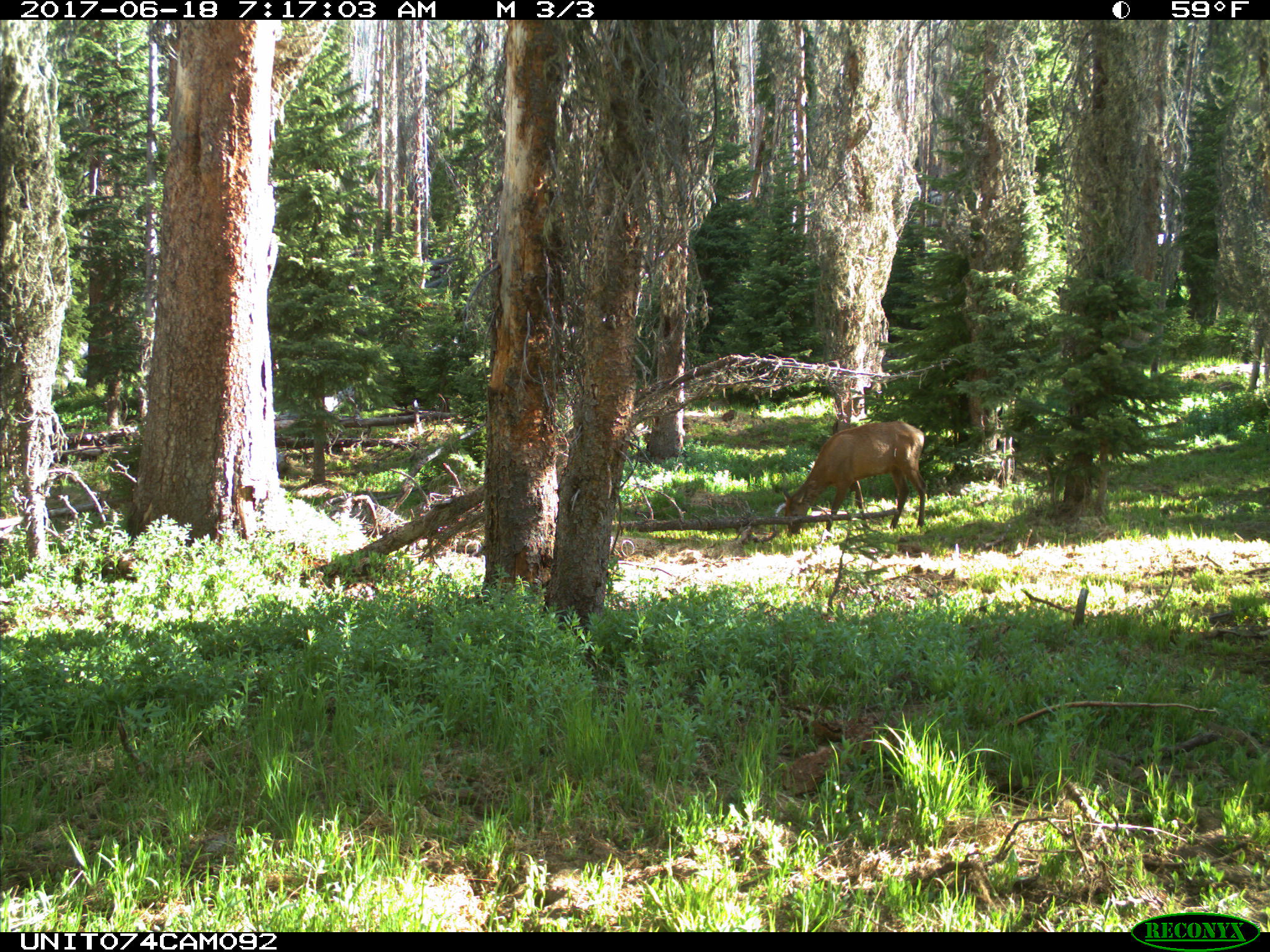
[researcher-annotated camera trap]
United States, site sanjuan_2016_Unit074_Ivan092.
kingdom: Animalia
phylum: Chordata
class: Mammalia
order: Artiodactyla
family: Cervidae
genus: Cervus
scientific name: Cervus elaphus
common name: red deer